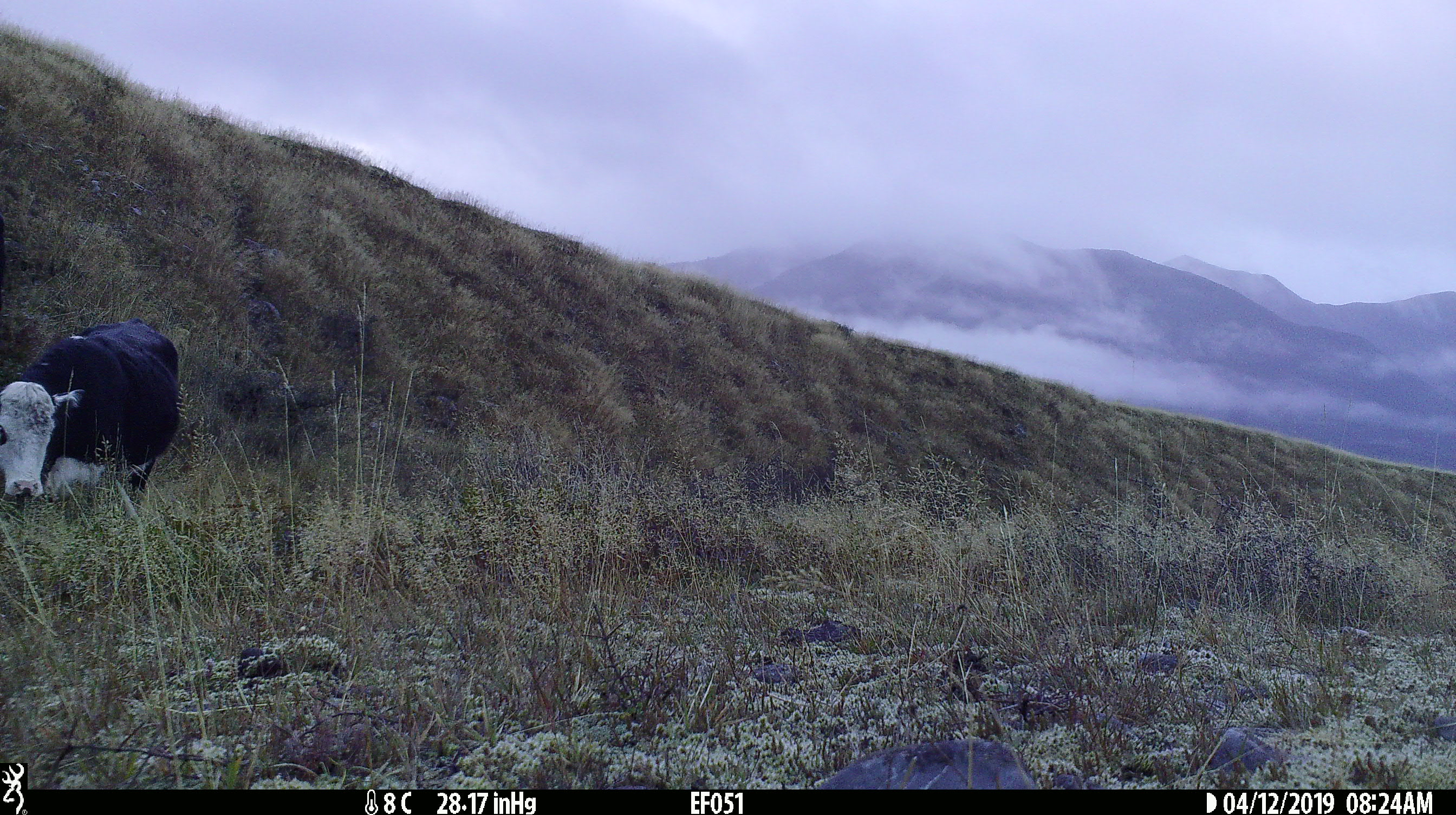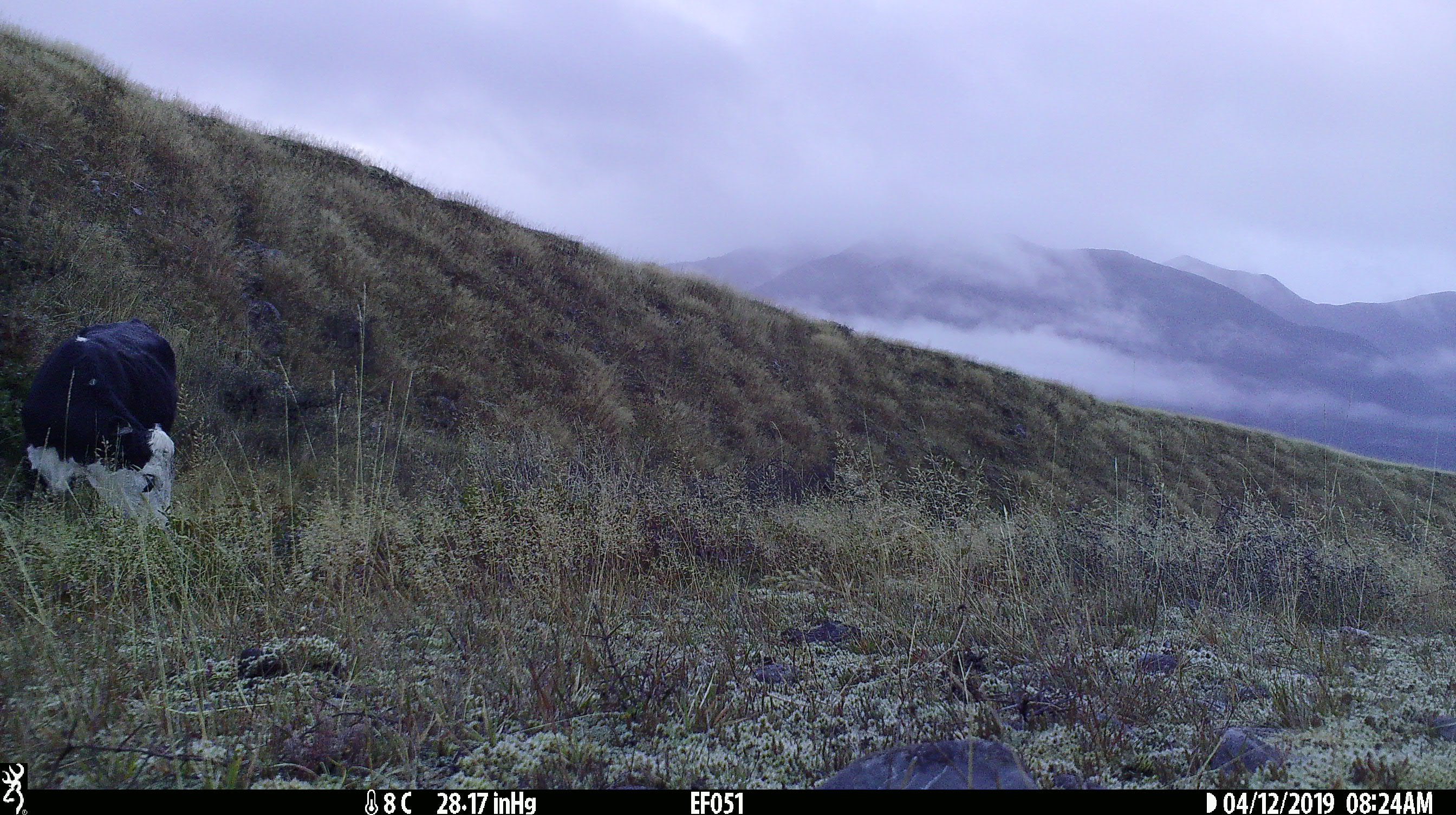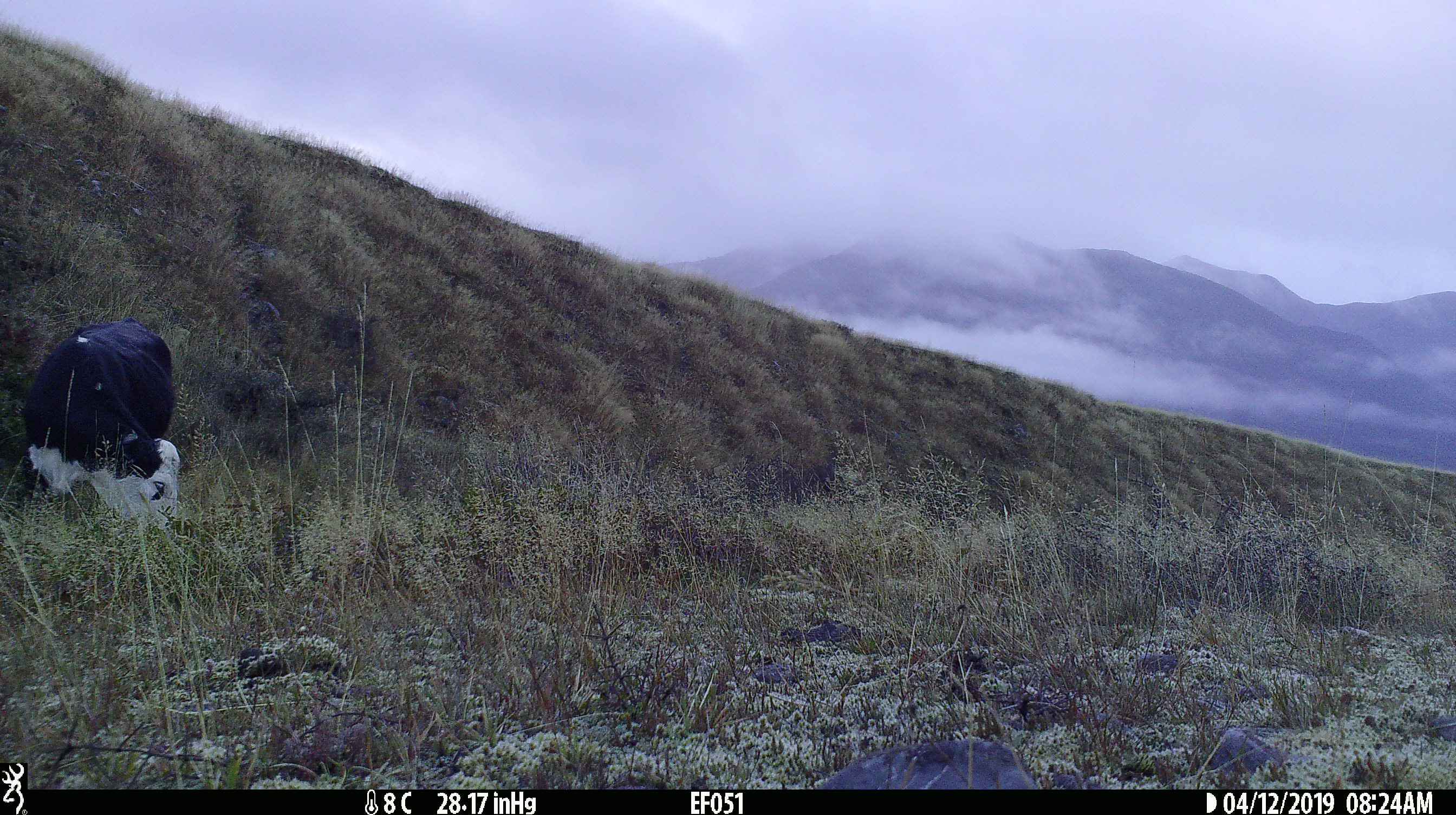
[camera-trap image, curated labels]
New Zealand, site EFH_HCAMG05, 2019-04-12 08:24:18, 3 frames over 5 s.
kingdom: Animalia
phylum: Chordata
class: Mammalia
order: Artiodactyla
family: Bovidae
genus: Bos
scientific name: Bos taurus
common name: domestic cow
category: cow